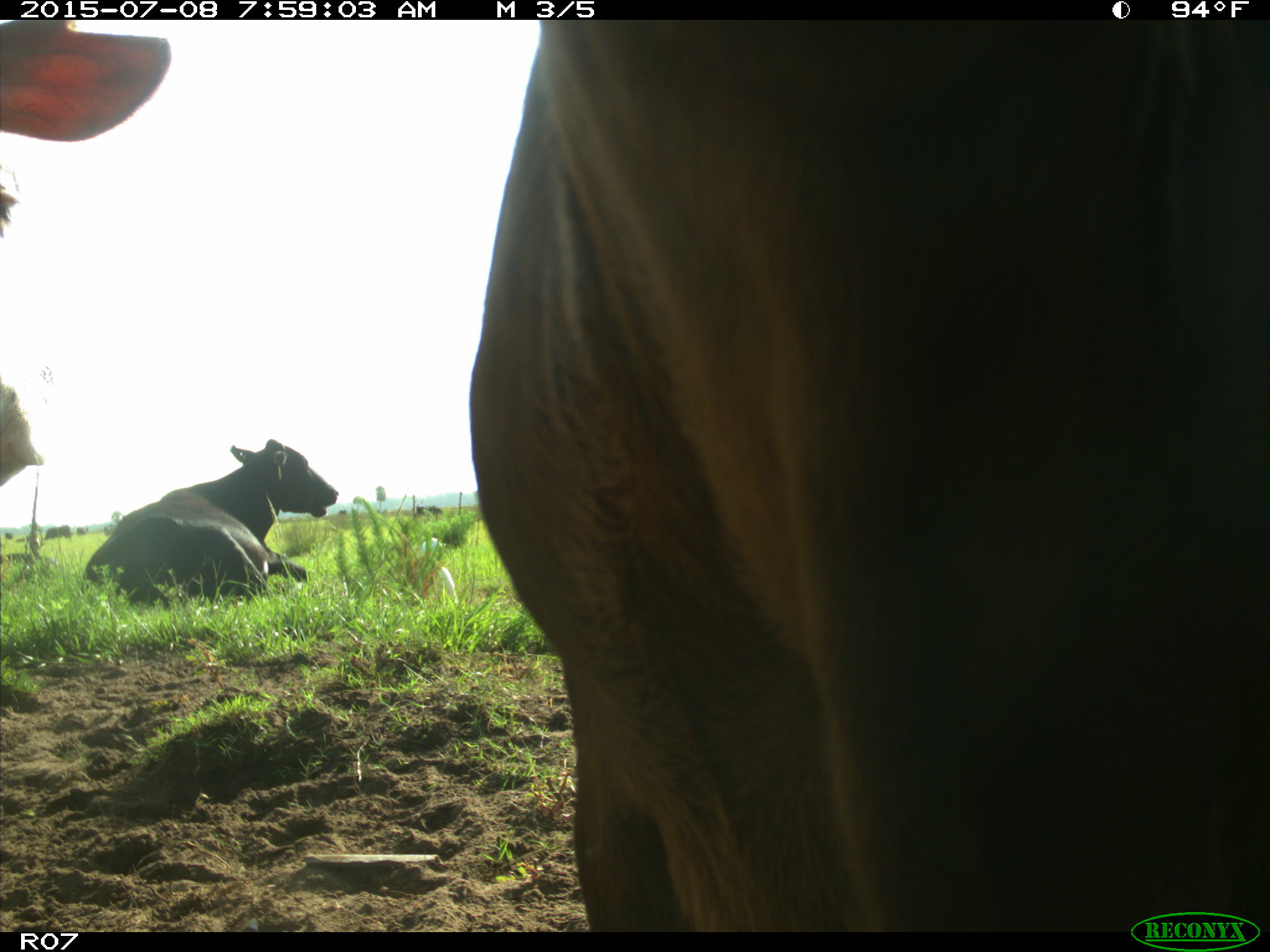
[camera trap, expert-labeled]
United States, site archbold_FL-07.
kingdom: Animalia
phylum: Chordata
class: Mammalia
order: Artiodactyla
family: Bovidae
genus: Bos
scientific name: Bos taurus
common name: domestic cow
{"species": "Bos taurus (domestic cow)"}